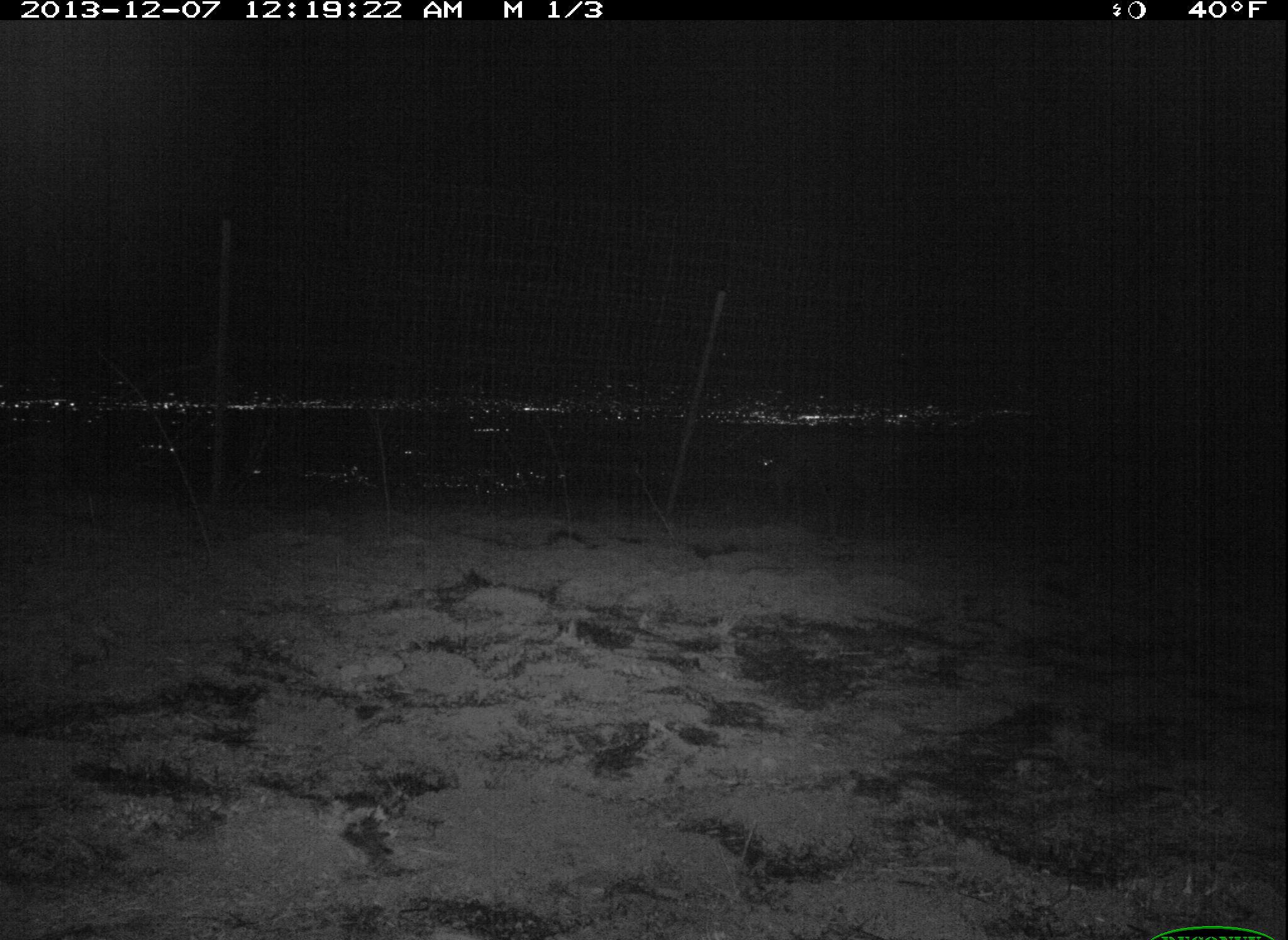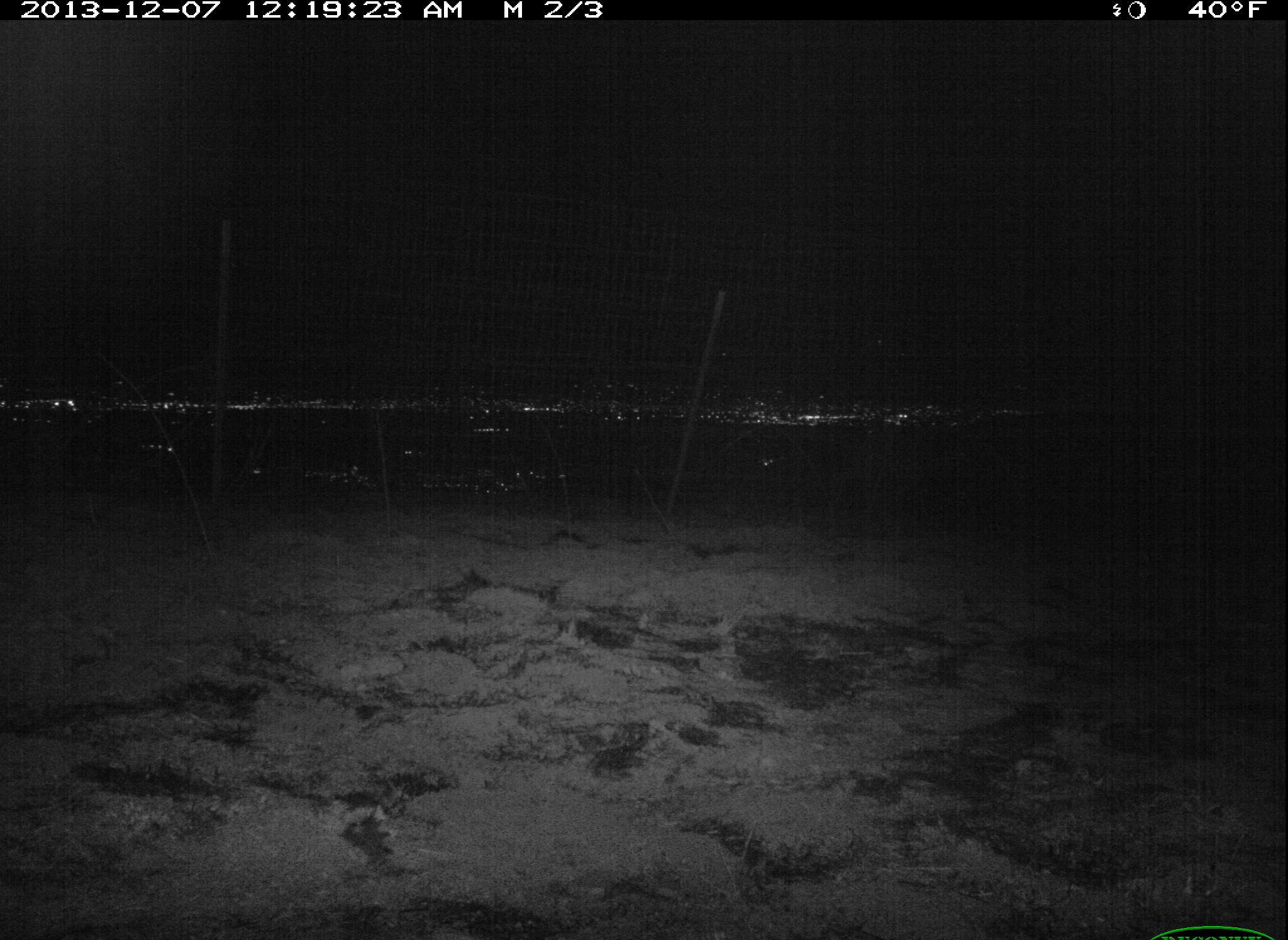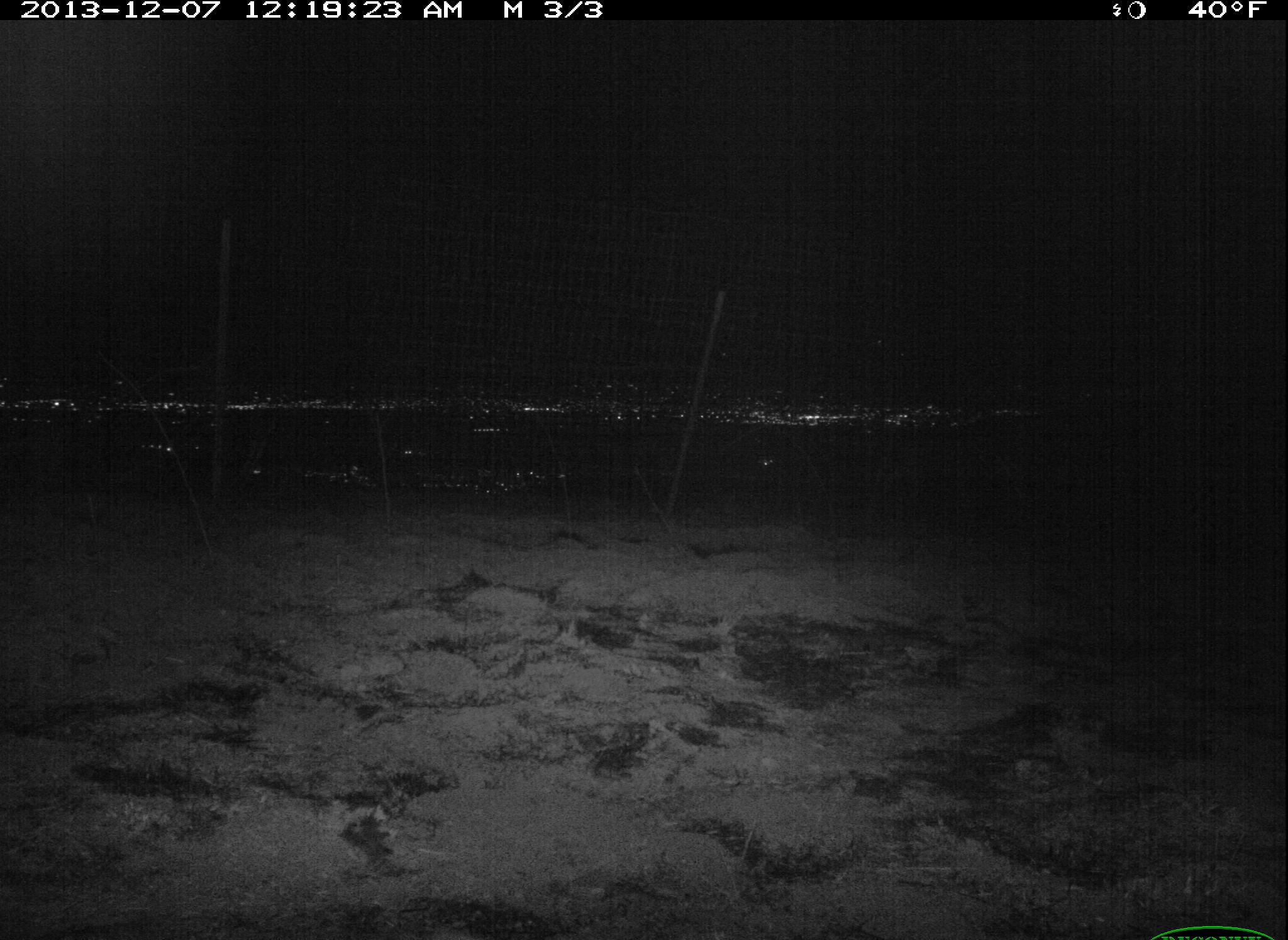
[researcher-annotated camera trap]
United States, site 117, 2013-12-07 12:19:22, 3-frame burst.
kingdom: Animalia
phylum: Chordata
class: Mammalia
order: Artiodactyla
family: Cervidae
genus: Odocoileus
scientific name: Odocoileus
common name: deer